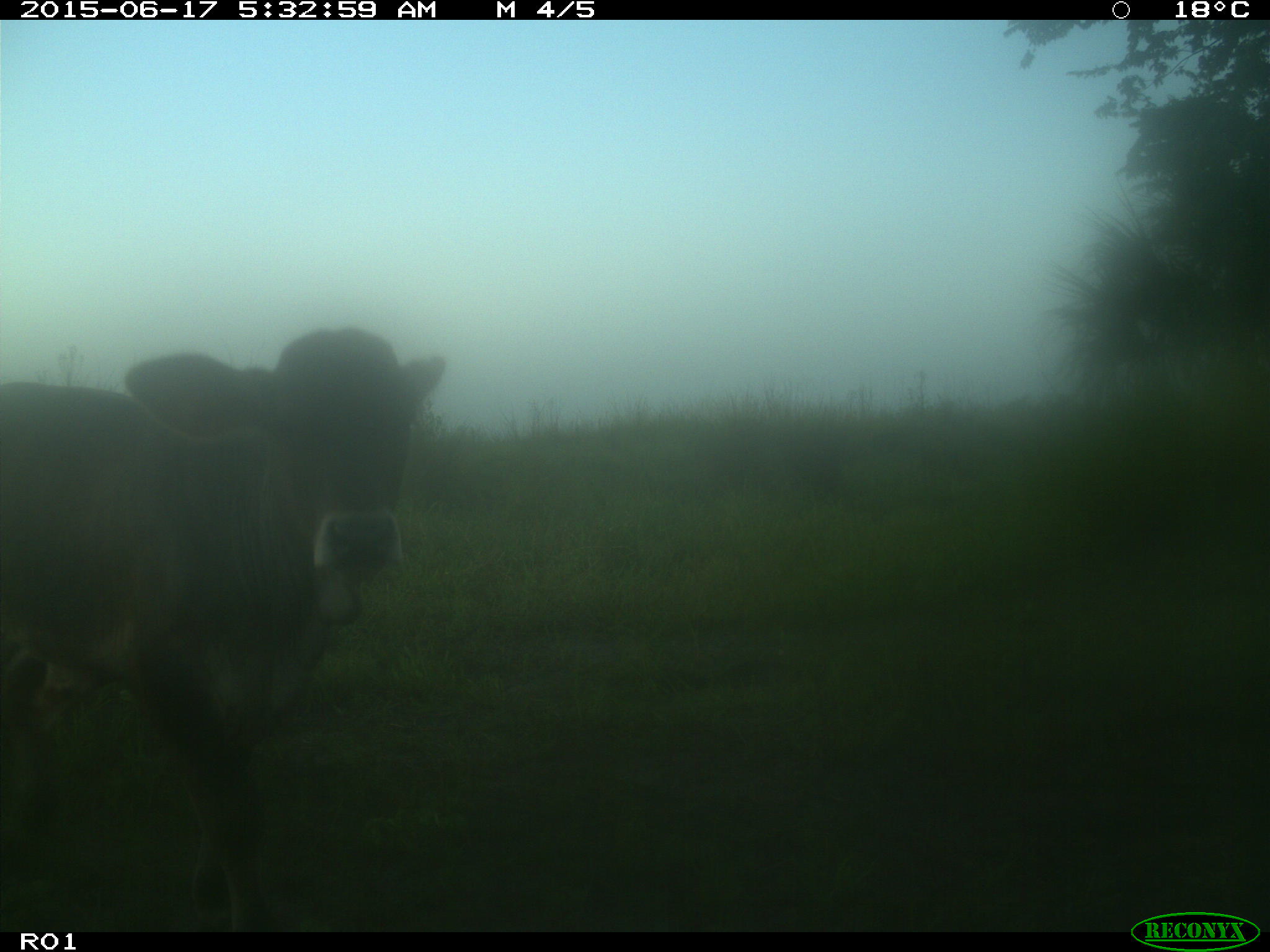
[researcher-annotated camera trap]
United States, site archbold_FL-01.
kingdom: Animalia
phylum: Chordata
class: Mammalia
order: Artiodactyla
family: Bovidae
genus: Bos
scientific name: Bos taurus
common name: domestic cow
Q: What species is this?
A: Bos taurus (domestic cow).